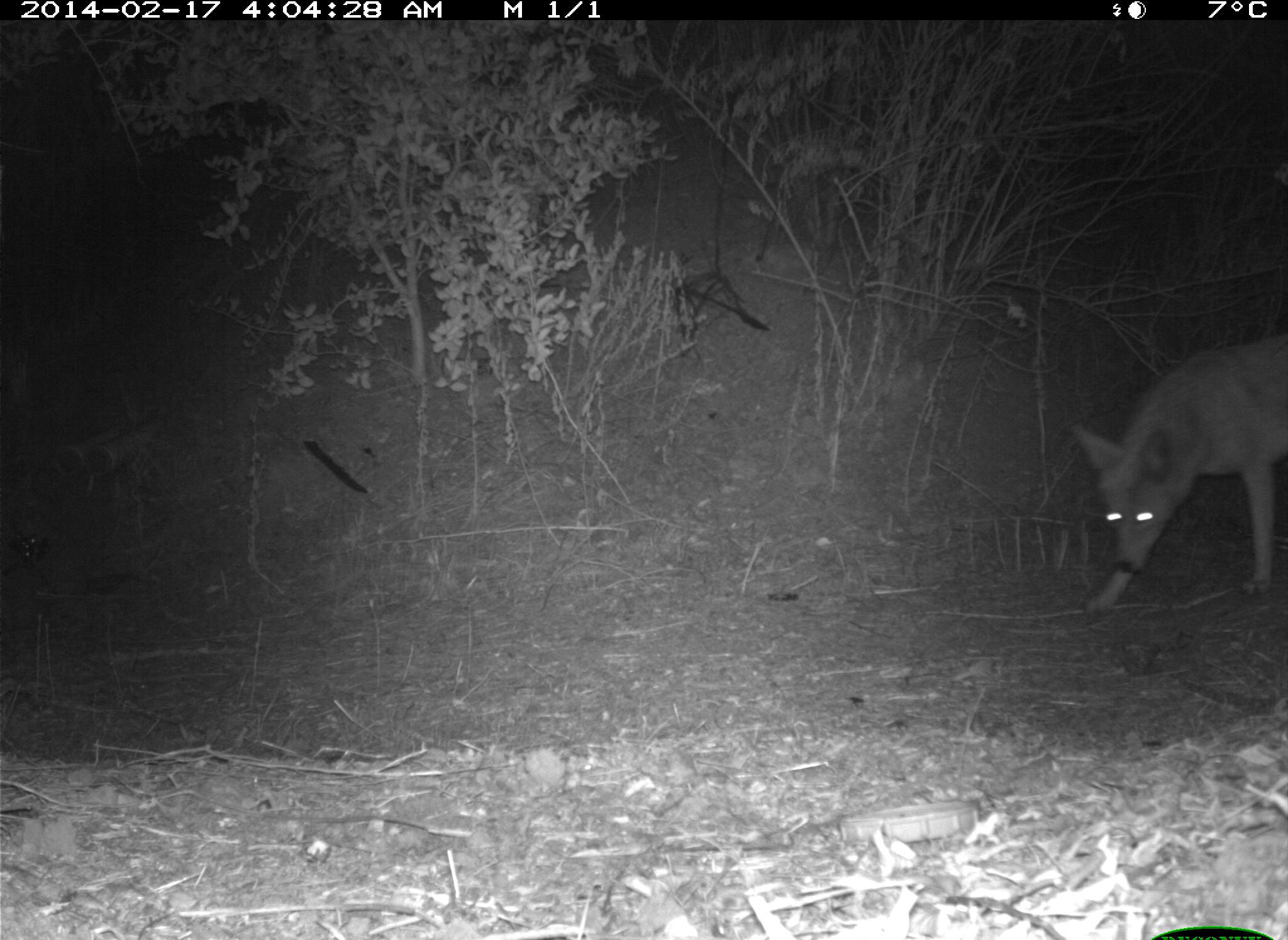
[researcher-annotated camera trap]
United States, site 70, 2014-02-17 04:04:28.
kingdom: Animalia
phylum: Chordata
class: Mammalia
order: Carnivora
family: Canidae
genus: Canis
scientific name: Canis latrans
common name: coyote